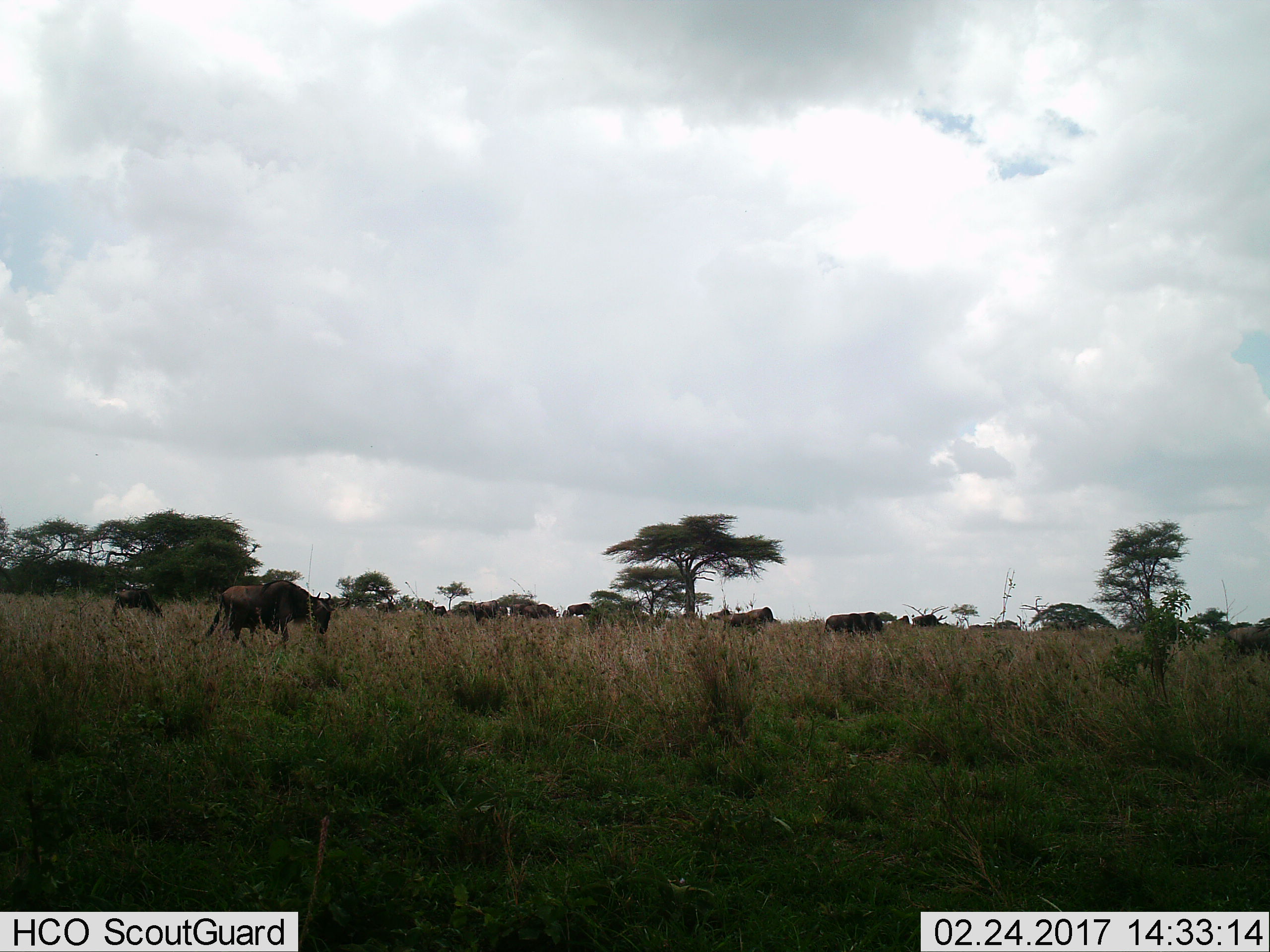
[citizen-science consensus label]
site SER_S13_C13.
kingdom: Animalia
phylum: Chordata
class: Mammalia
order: Artiodactyla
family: Bovidae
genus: Connochaetes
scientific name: Connochaetes taurinus taurinus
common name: blue wildebeest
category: wildebeestblue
Wildebeestblue (blue wildebeest) (Connochaetes taurinus taurinus), count 11-50. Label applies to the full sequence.